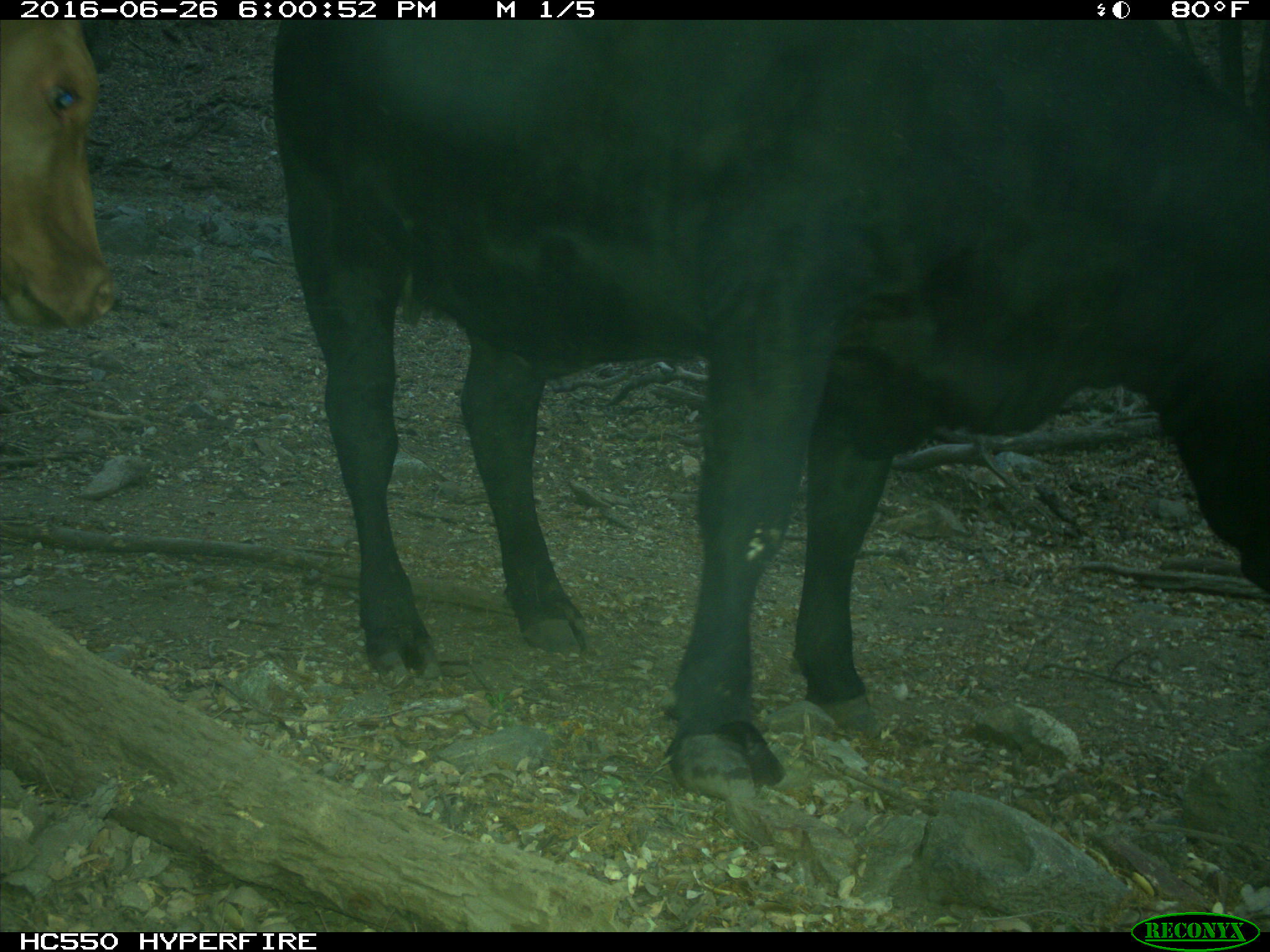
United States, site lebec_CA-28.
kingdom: Animalia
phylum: Chordata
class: Mammalia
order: Artiodactyla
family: Bovidae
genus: Bos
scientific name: Bos taurus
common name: domestic cow